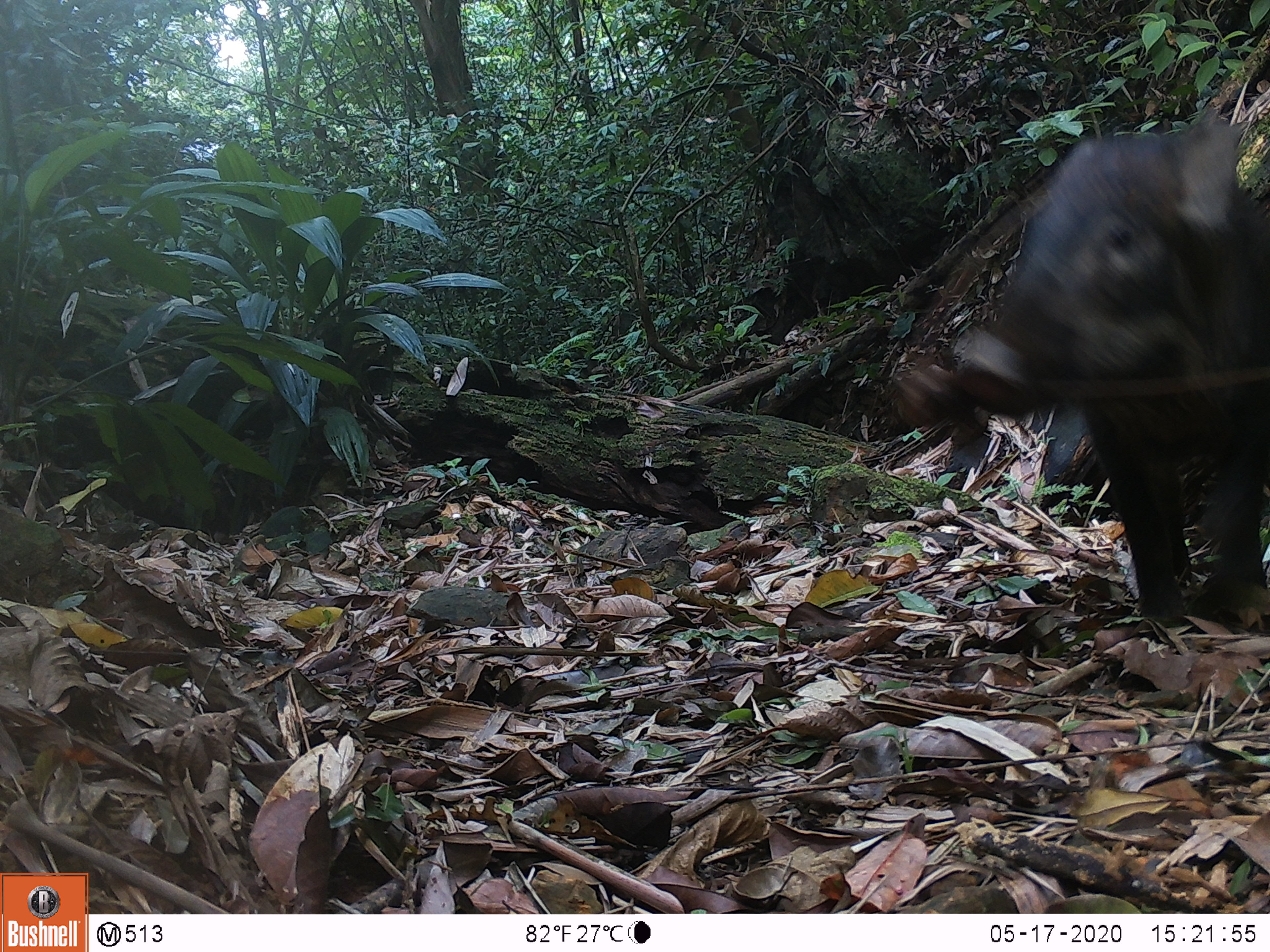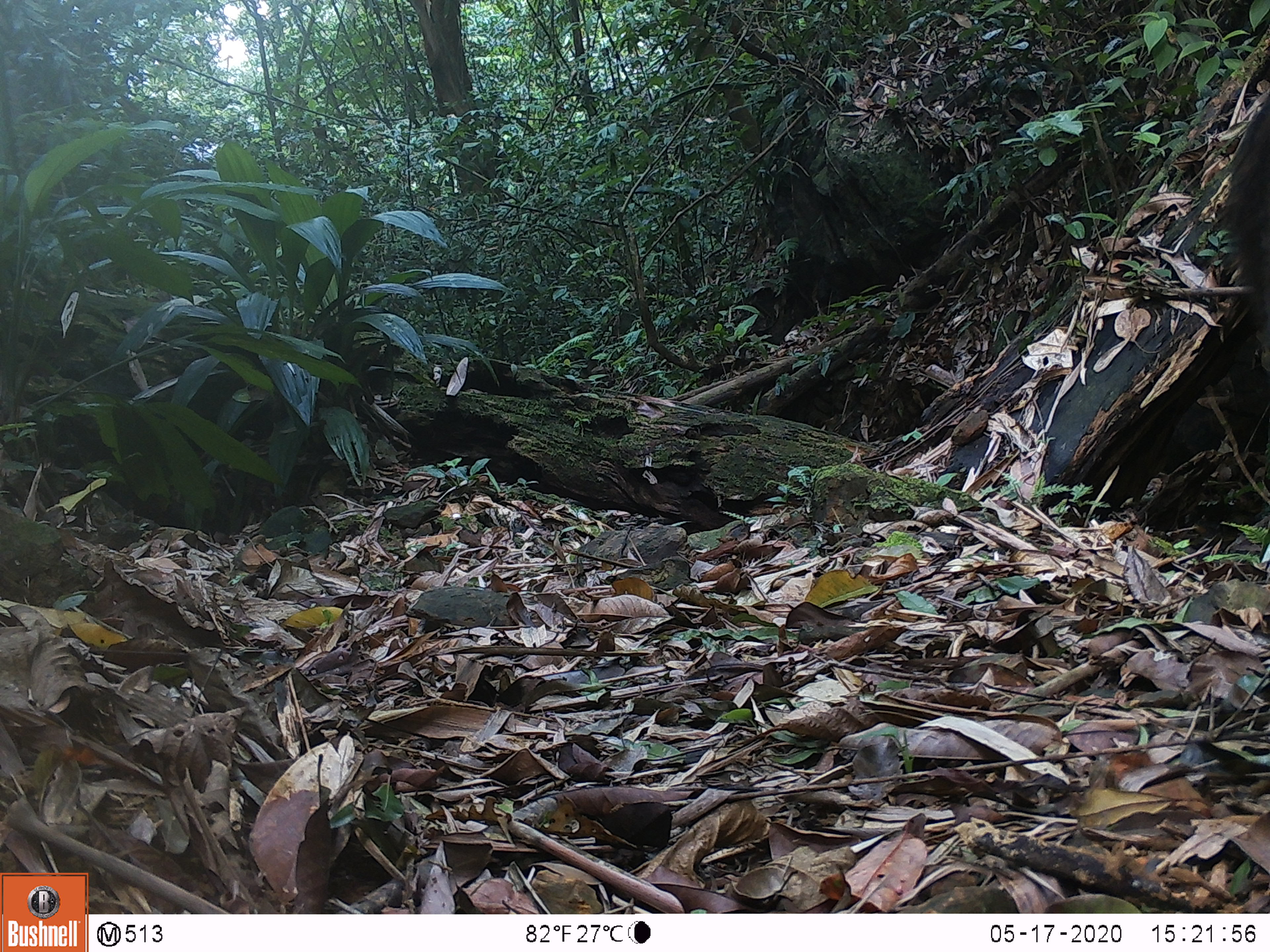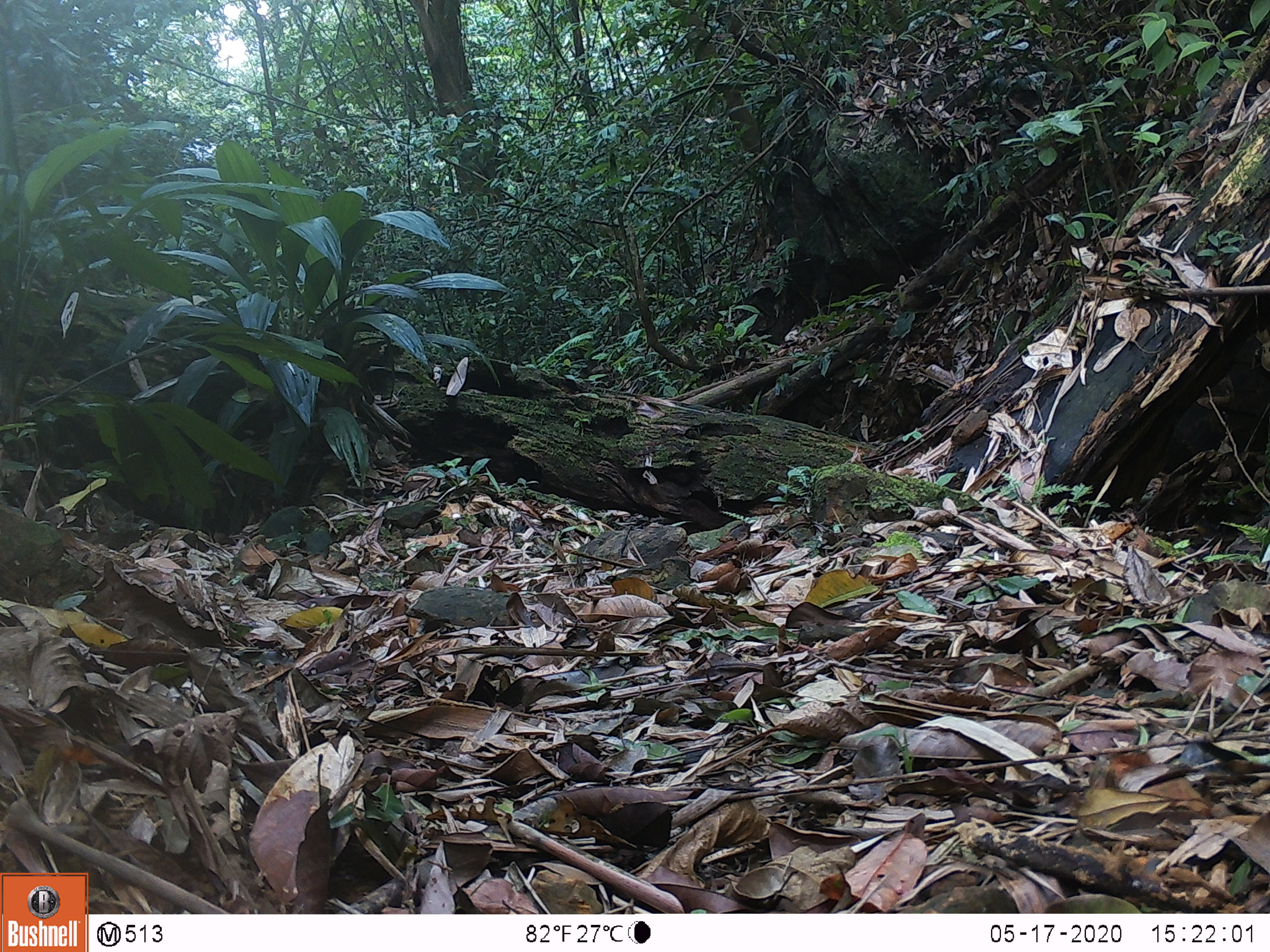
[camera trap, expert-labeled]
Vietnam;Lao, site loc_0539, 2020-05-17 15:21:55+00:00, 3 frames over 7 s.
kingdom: Animalia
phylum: Chordata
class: Mammalia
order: Artiodactyla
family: Suidae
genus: Sus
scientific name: Sus scrofa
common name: eurasian wild pig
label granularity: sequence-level